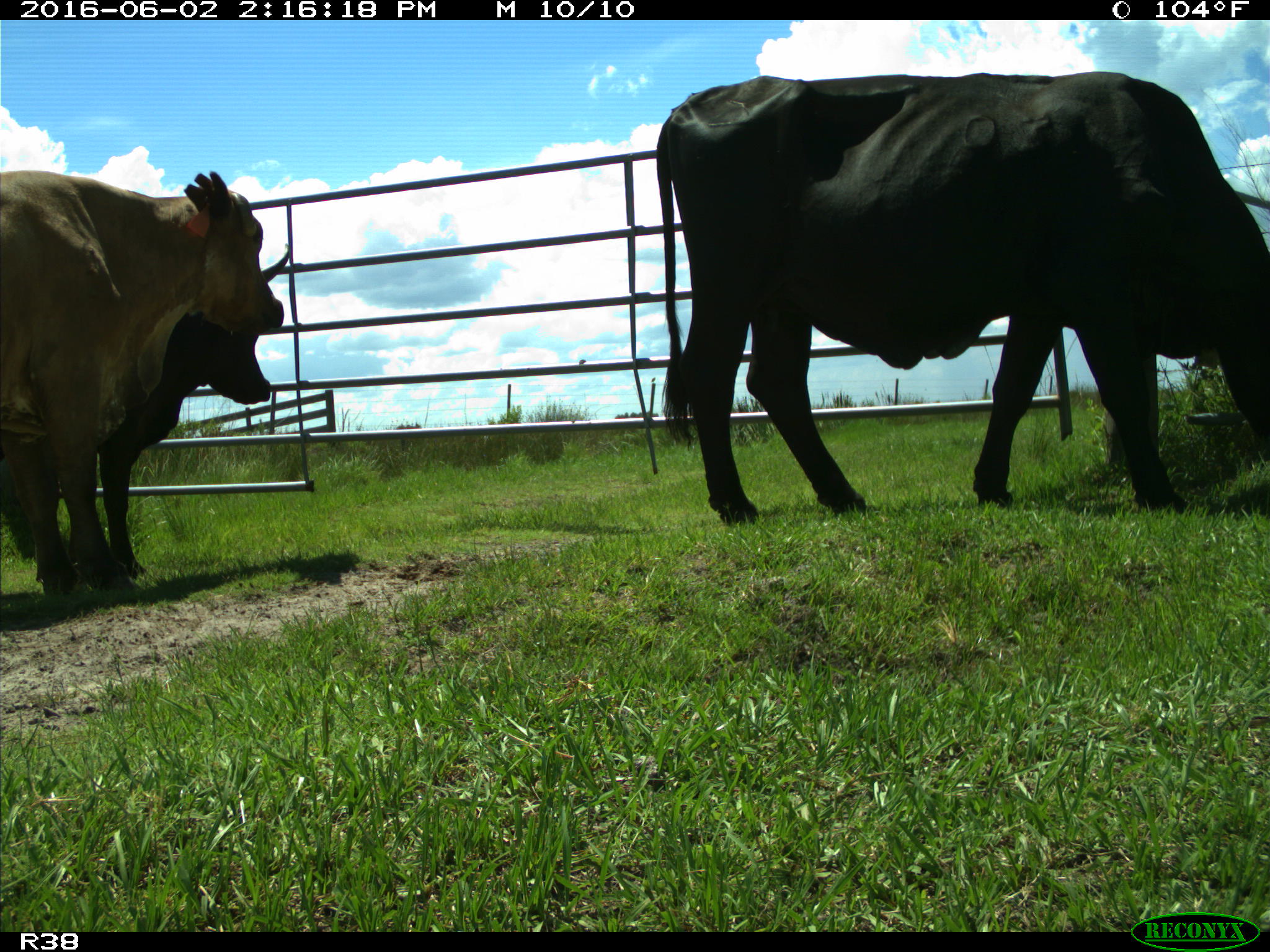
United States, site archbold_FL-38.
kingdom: Animalia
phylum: Chordata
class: Mammalia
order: Artiodactyla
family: Bovidae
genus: Bos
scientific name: Bos taurus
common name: domestic cow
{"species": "Bos taurus (domestic cow)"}